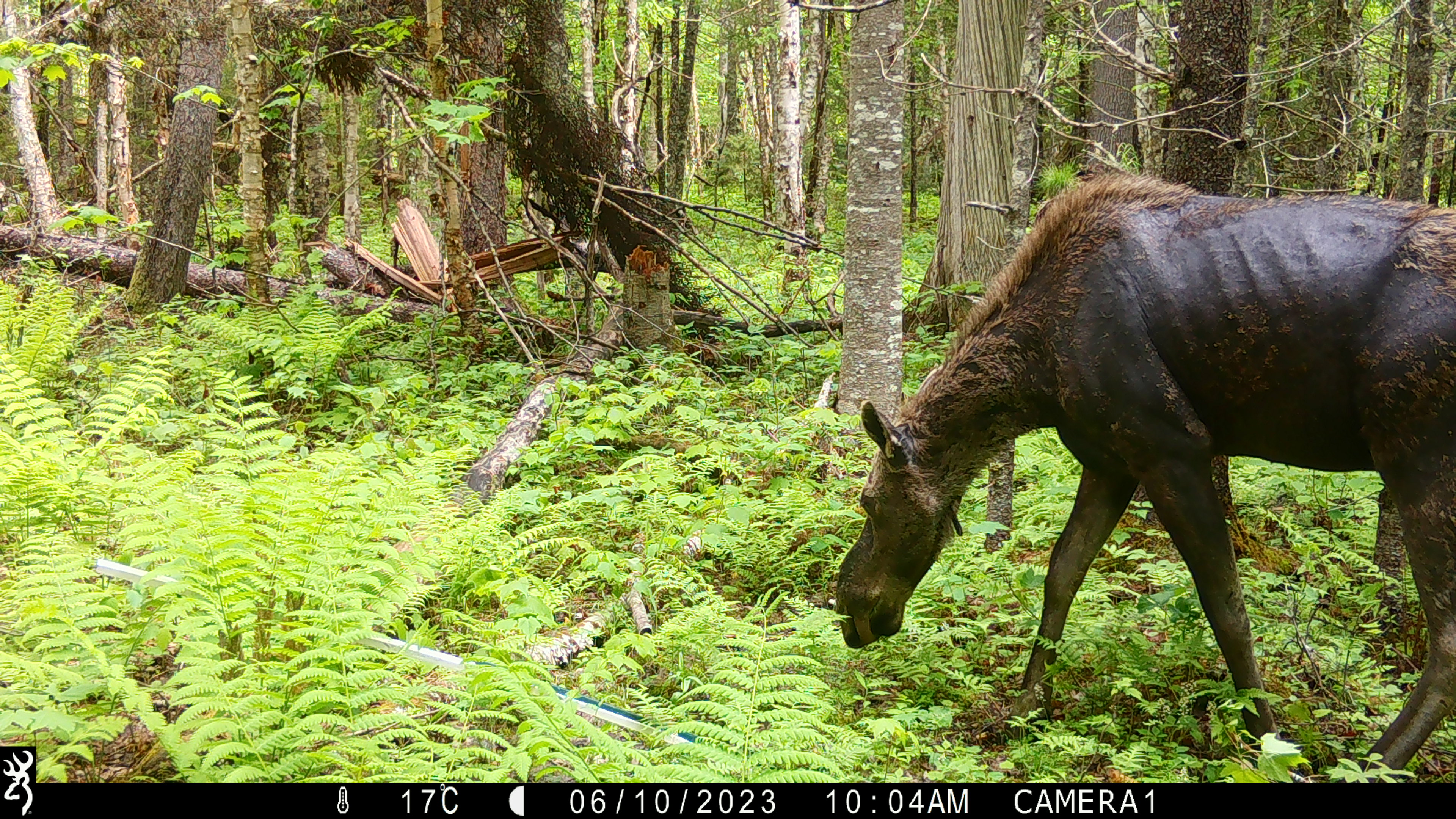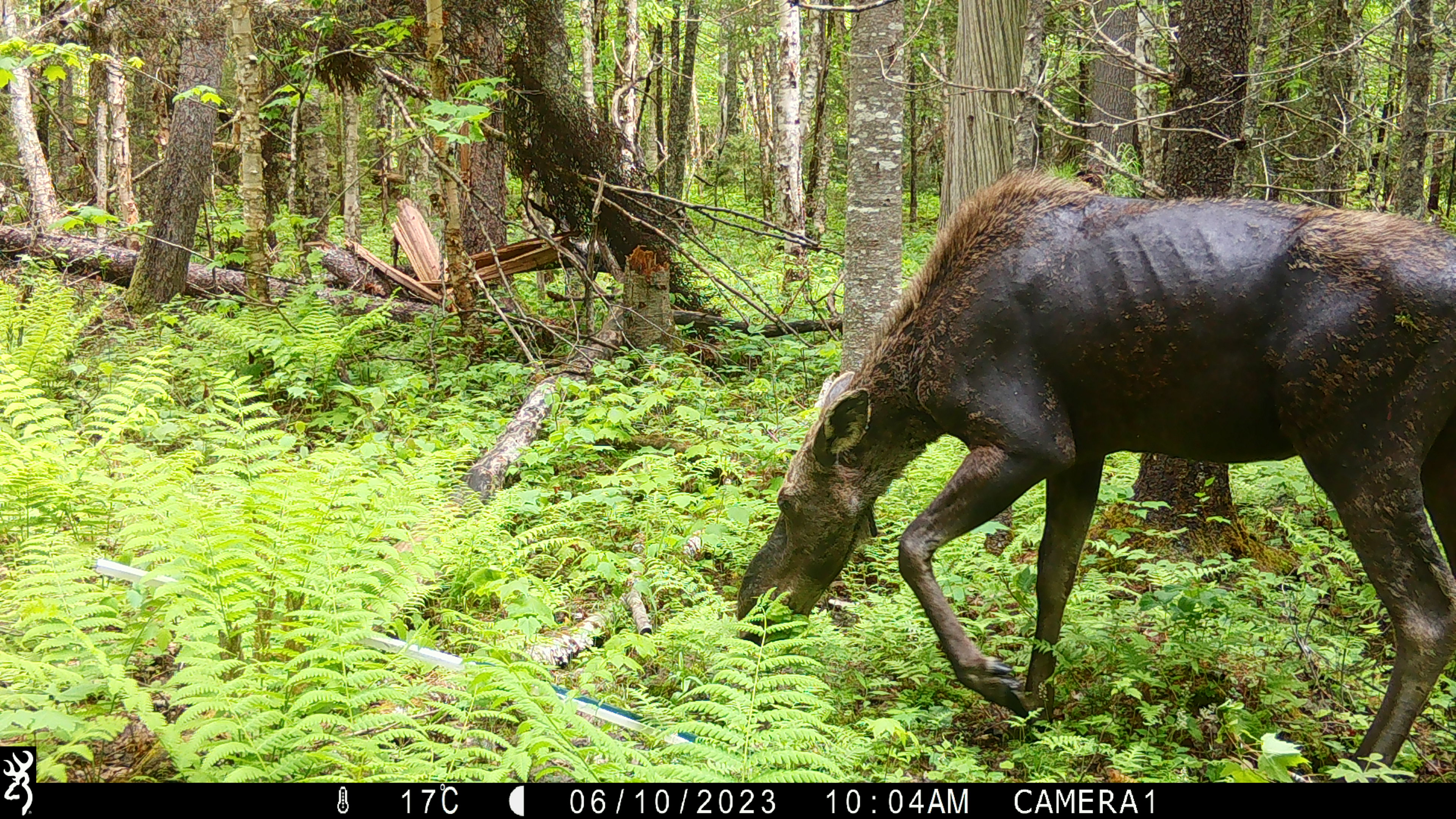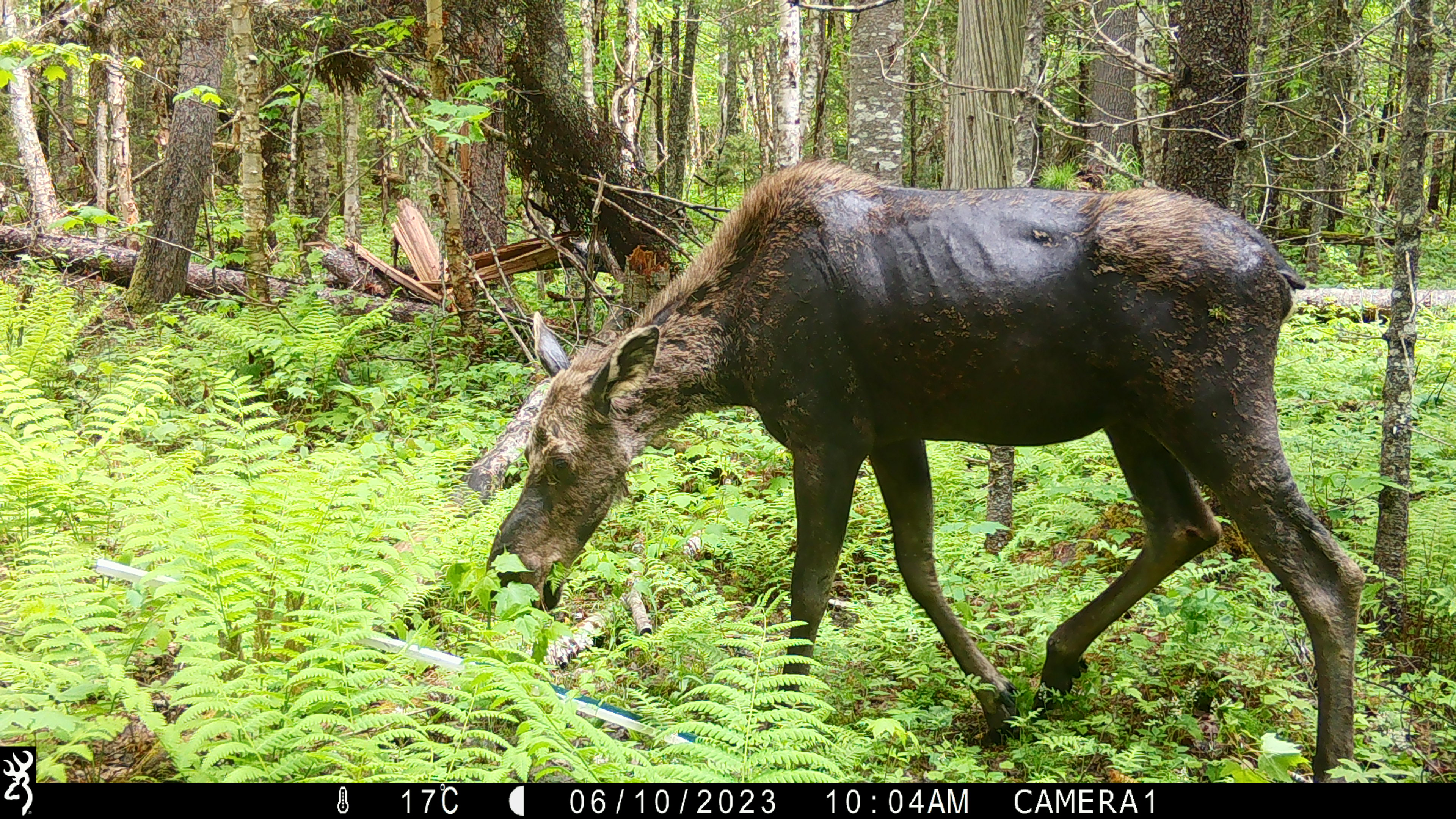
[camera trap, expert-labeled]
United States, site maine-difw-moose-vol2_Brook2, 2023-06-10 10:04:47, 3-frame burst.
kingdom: Animalia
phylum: Chordata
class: Mammalia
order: Artiodactyla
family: Cervidae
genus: Alces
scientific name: Alces alces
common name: moose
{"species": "moose (Alces alces)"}